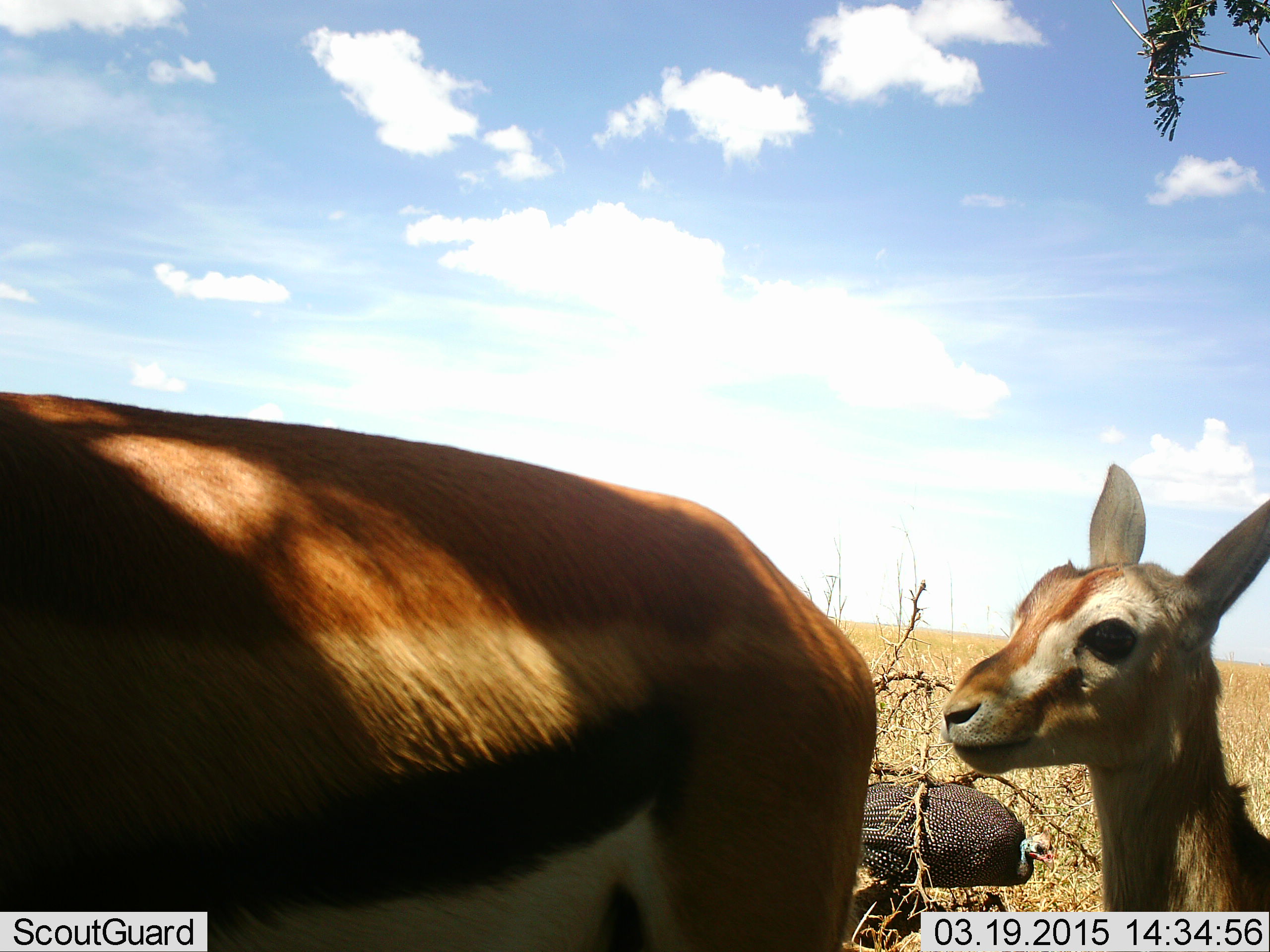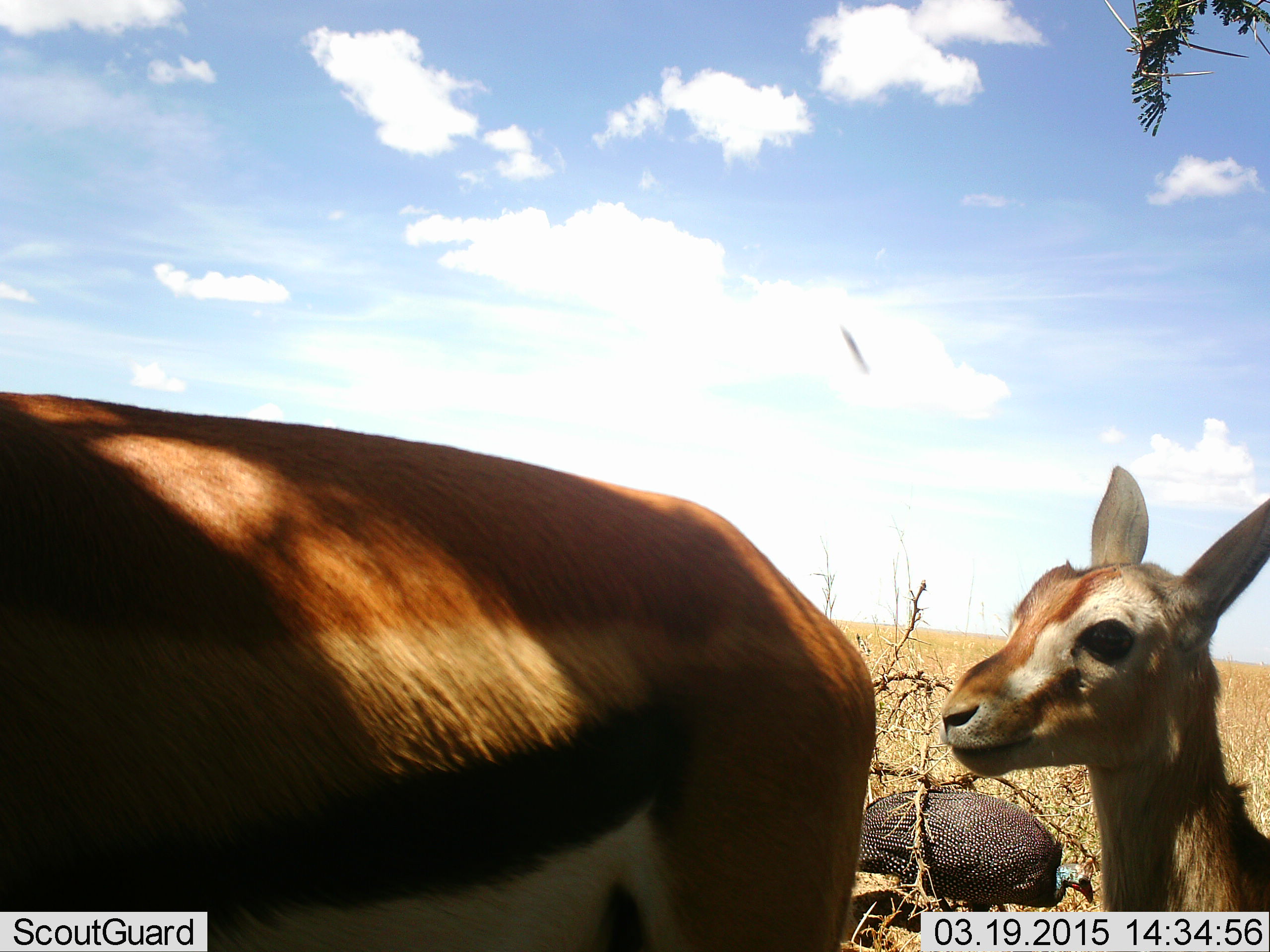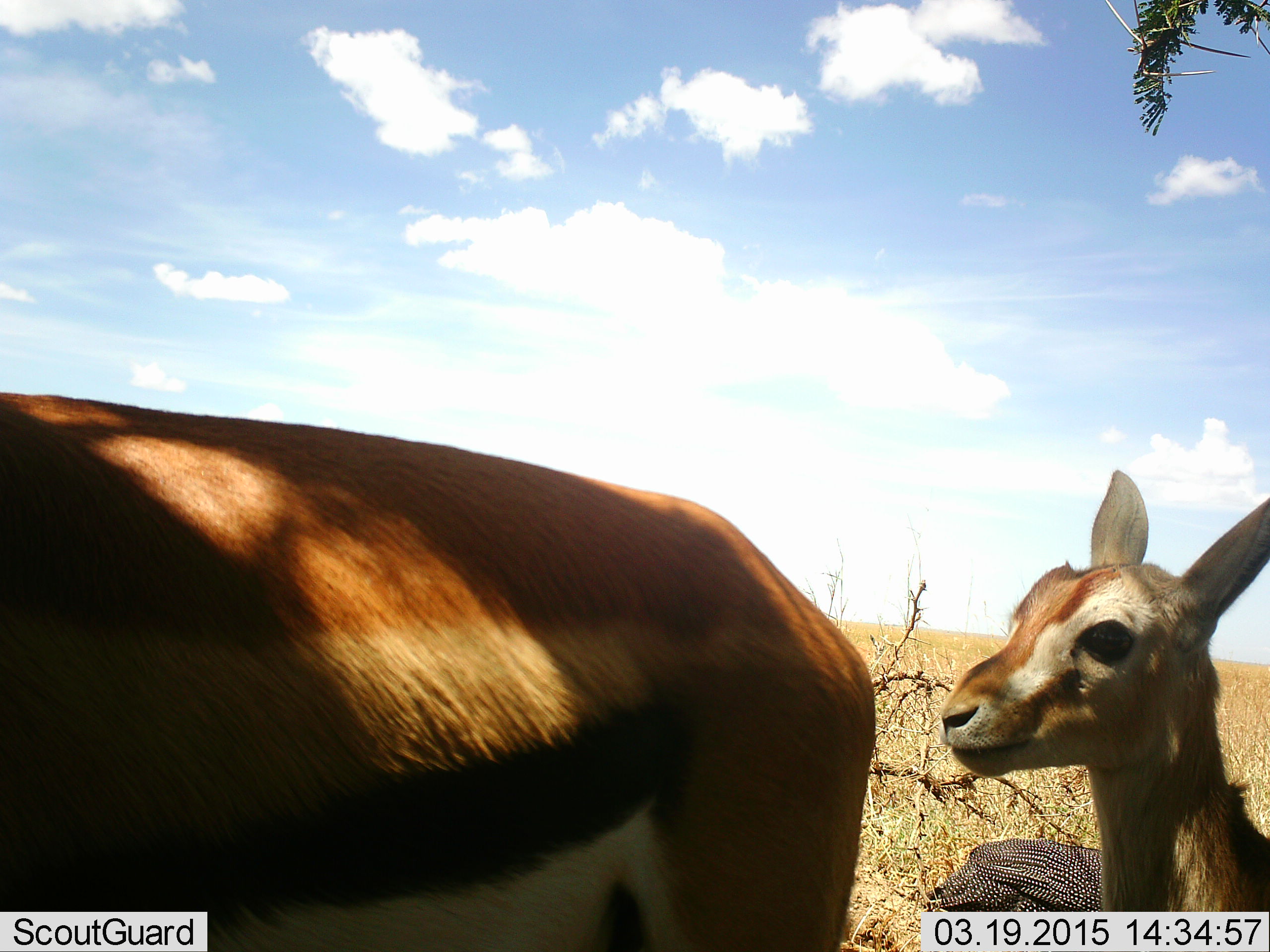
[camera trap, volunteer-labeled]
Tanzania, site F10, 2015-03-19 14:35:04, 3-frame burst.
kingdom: Animalia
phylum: Chordata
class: Mammalia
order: Artiodactyla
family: Bovidae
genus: Eudorcas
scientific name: Eudorcas thomsonii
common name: thomson's gazelle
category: gazellethomsons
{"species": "gazellethomsons (thomson's gazelle) (Eudorcas thomsonii)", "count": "2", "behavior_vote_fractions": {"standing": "100%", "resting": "0%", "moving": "0%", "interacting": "0%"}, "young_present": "73%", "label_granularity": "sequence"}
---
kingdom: Animalia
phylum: Chordata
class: Aves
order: Galliformes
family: Numididae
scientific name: Numididae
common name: guinea fowl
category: guineafowl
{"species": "guineafowl (guinea fowl) (Numididae)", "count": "1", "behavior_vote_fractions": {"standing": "8%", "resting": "0%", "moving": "42%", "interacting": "0%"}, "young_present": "0%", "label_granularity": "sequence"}